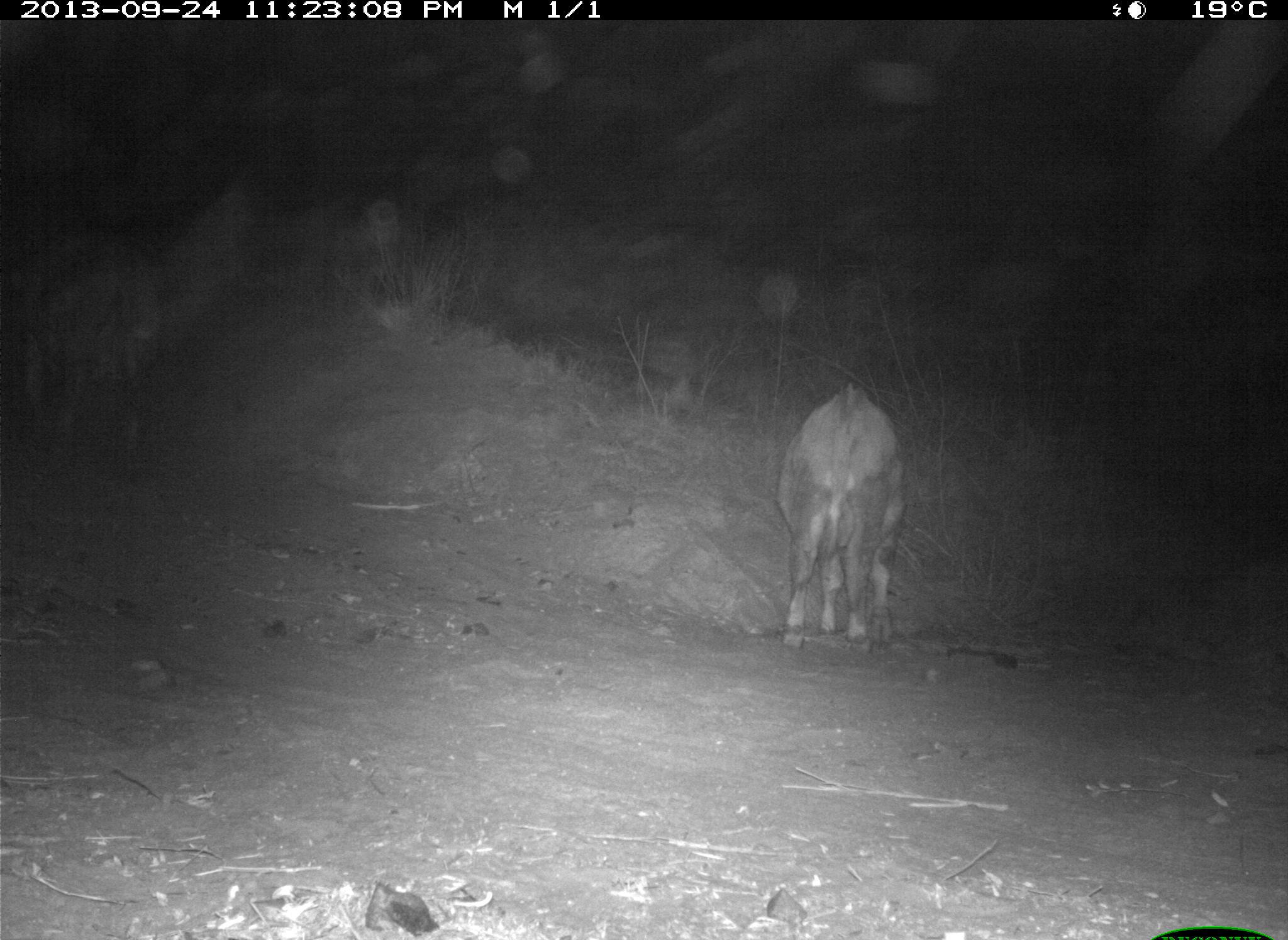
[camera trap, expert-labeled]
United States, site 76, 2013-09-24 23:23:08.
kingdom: Animalia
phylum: Chordata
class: Mammalia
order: Artiodactyla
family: Bovidae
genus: Bos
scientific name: Bos taurus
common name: cow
Cow (Bos taurus).